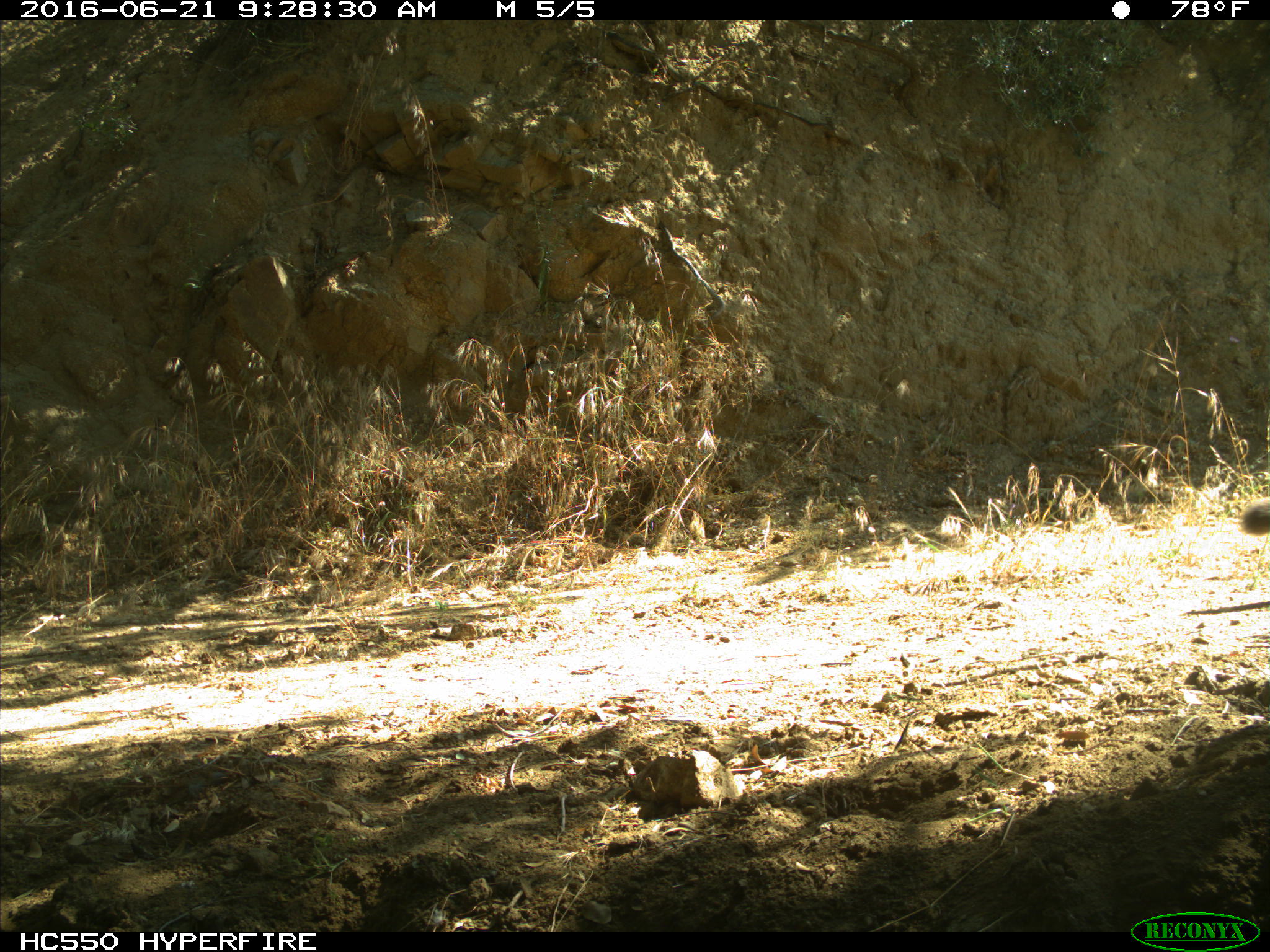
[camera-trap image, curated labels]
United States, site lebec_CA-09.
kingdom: Animalia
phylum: Chordata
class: Mammalia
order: Carnivora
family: Felidae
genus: Puma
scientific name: Puma concolor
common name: mountain lion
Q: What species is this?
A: Puma concolor (mountain lion).